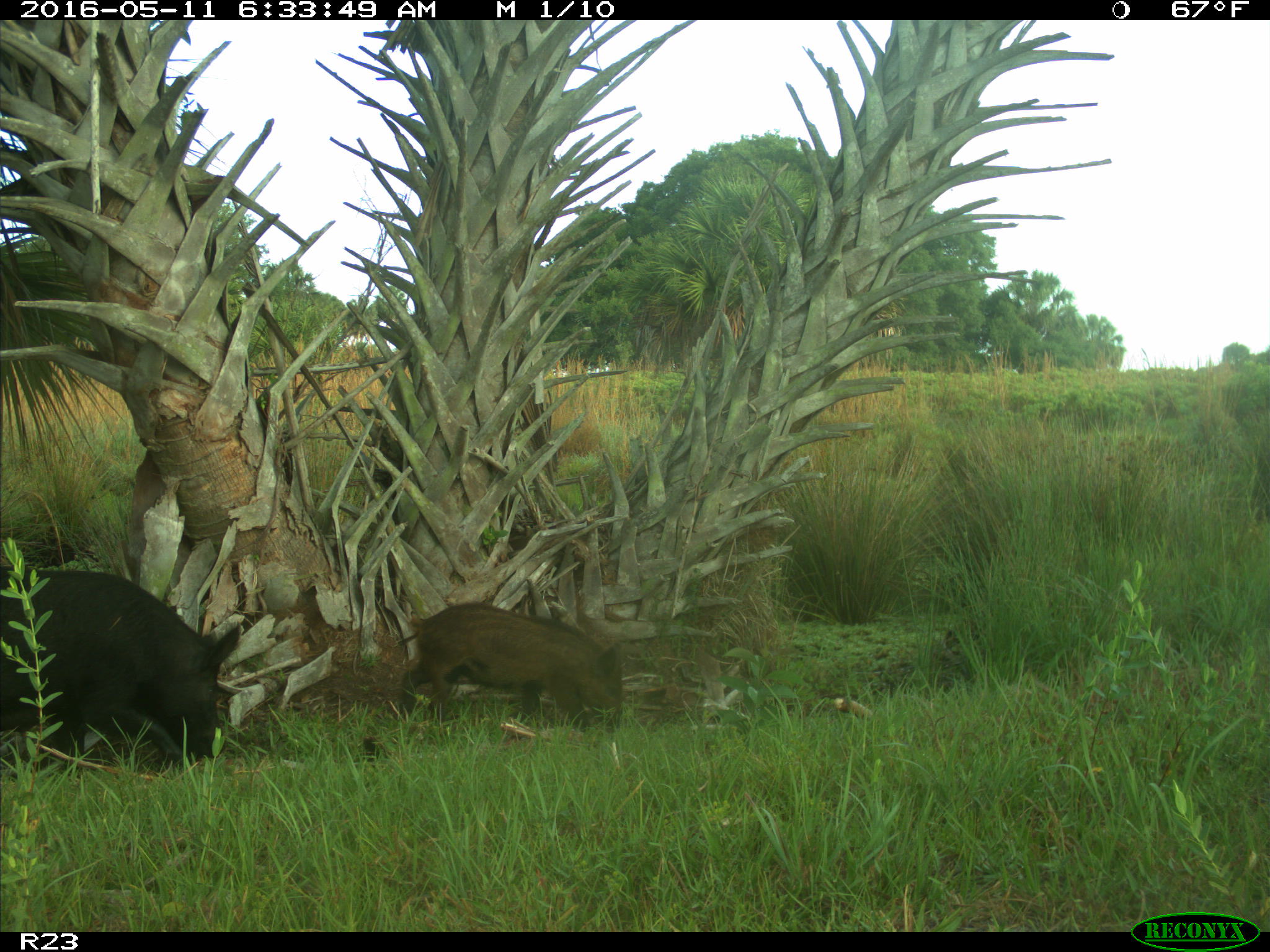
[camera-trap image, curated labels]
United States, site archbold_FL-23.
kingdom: Animalia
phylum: Chordata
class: Mammalia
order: Artiodactyla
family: Suidae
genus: Sus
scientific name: Sus scrofa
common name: wild boar